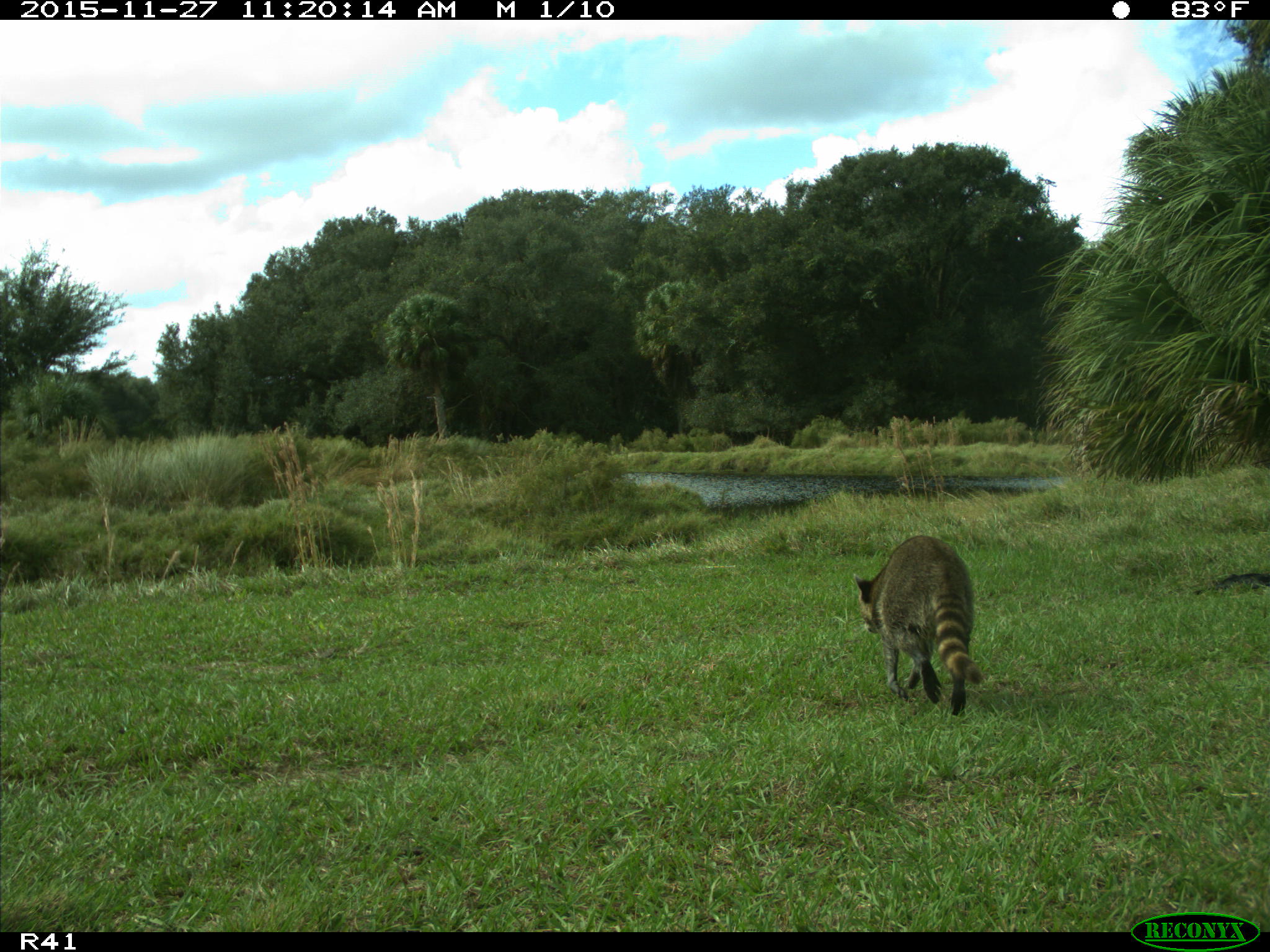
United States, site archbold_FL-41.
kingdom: Animalia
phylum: Chordata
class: Mammalia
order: Carnivora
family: Procyonidae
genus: Procyon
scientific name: Procyon lotor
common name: common raccoon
Procyon lotor (common raccoon).